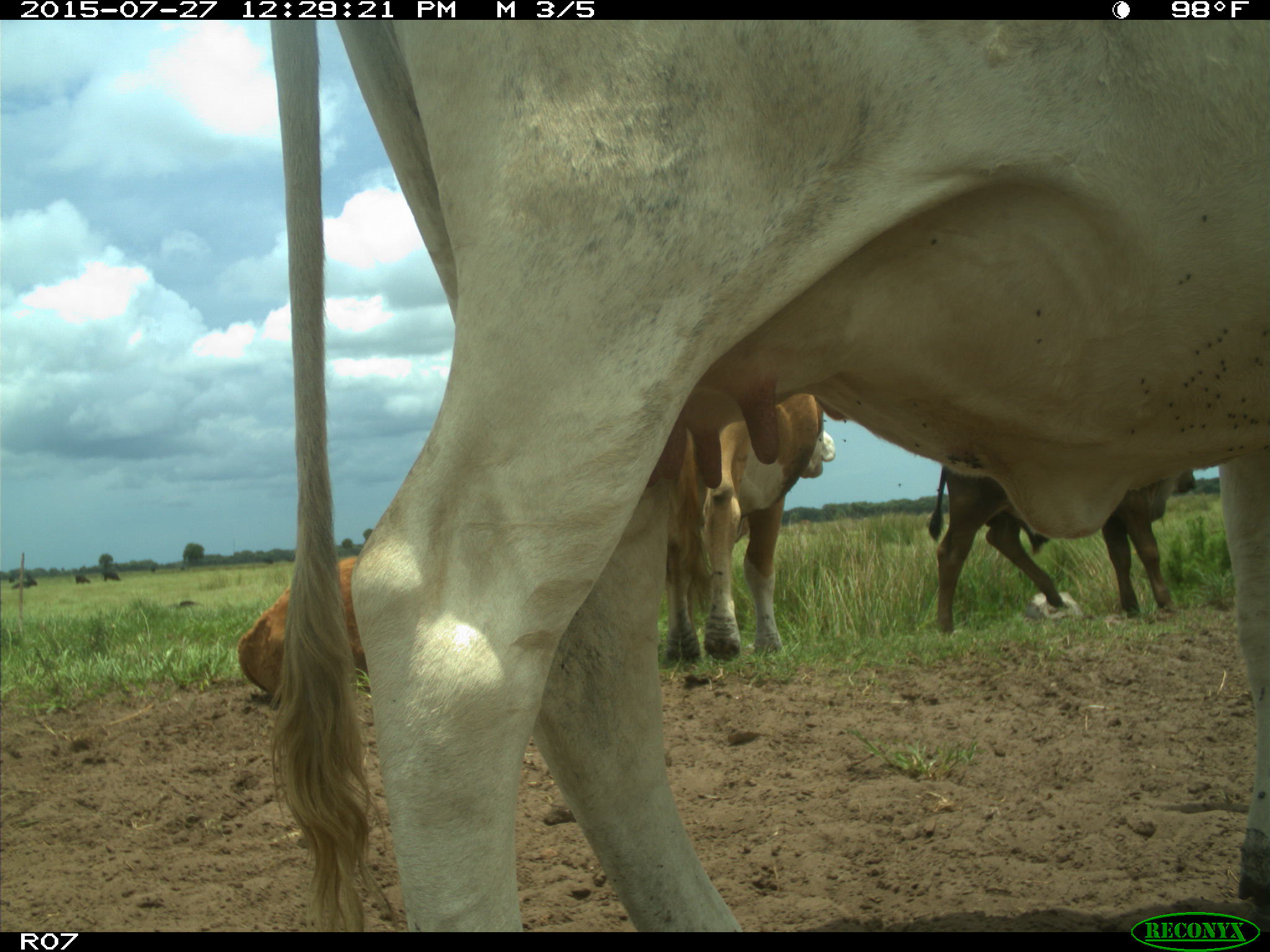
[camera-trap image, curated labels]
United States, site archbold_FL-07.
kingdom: Animalia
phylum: Chordata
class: Mammalia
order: Artiodactyla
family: Bovidae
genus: Bos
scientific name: Bos taurus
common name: domestic cow